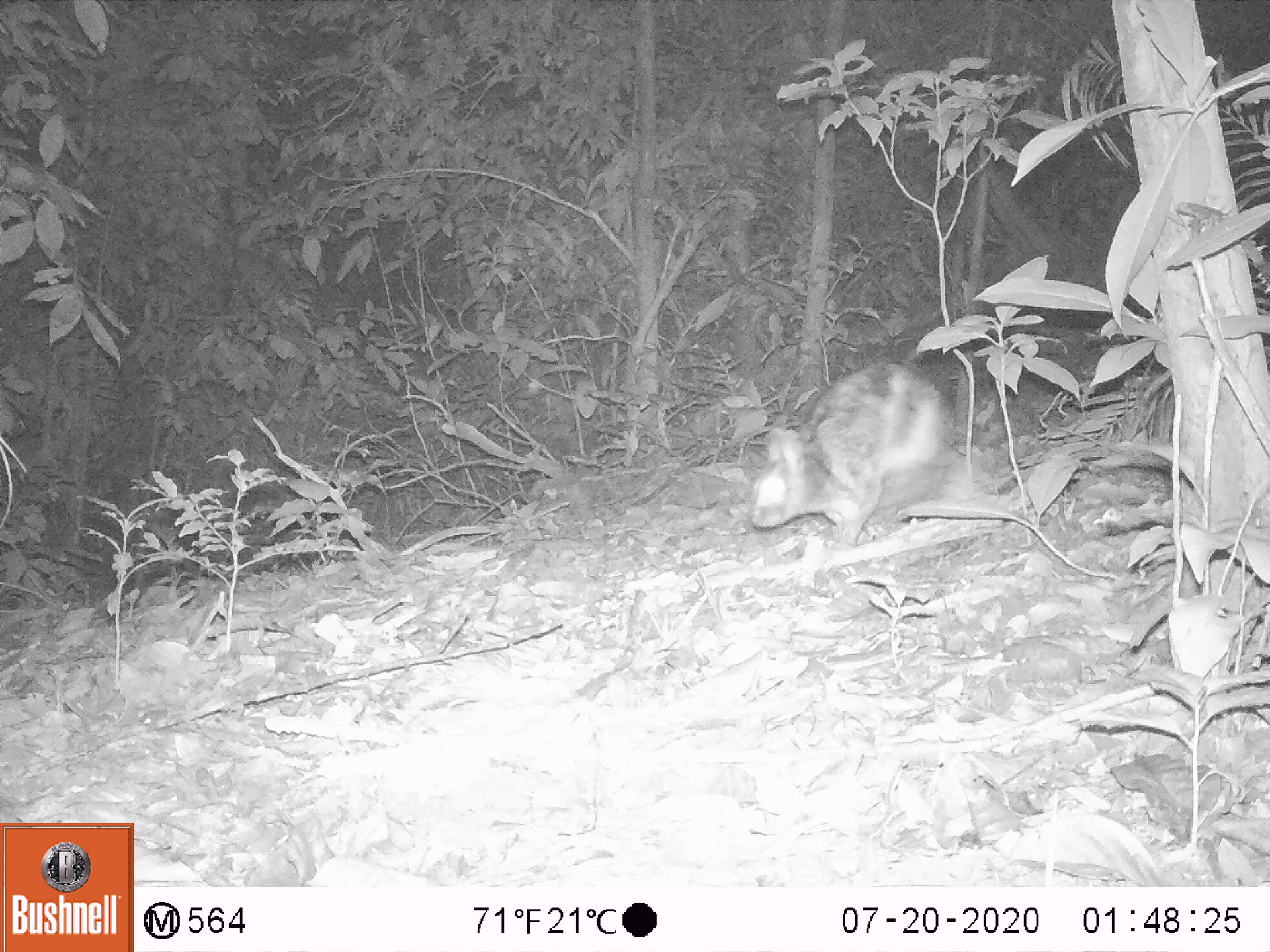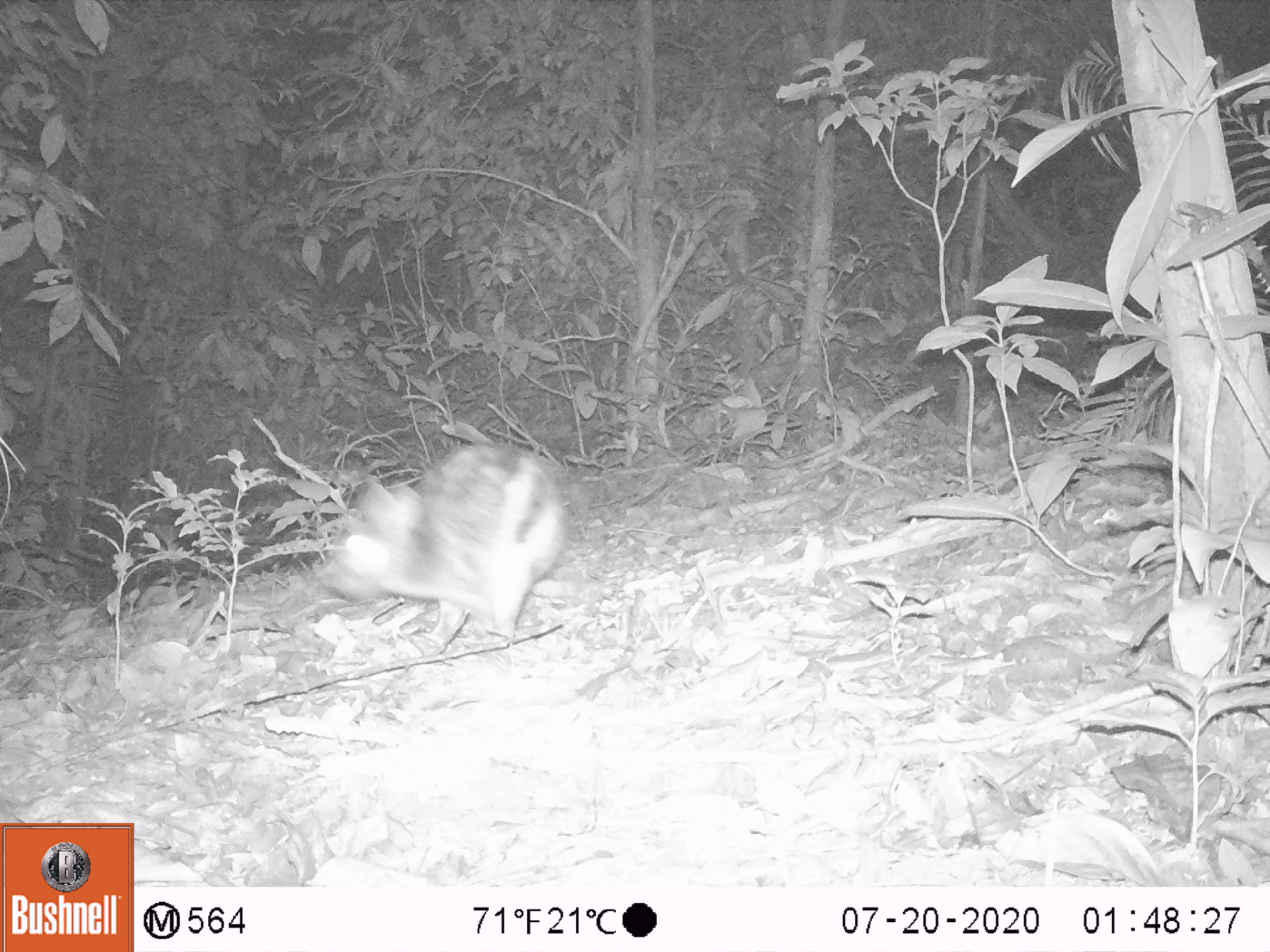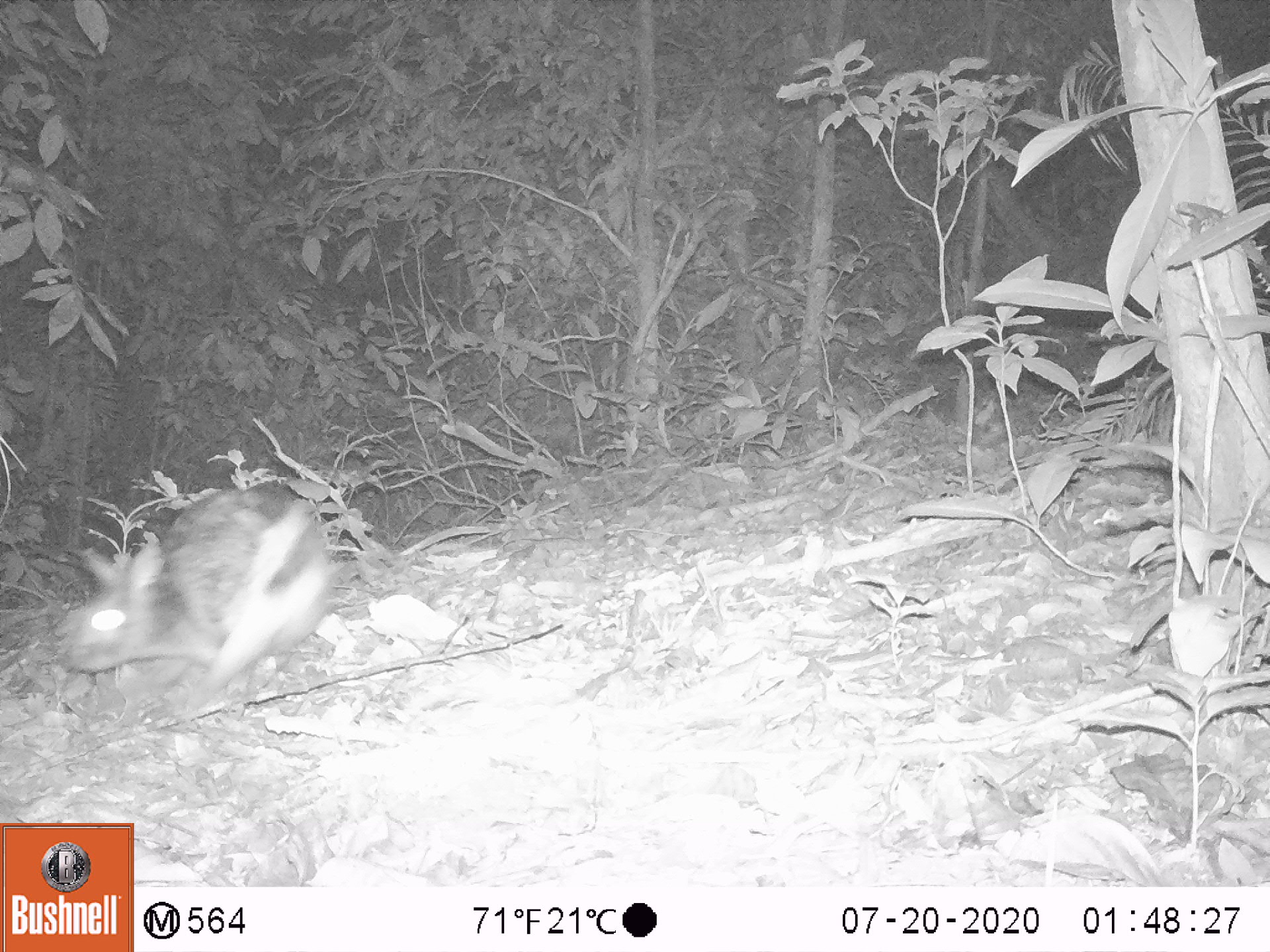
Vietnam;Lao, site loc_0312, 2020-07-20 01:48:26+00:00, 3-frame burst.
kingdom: Animalia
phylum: Chordata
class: Mammalia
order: Lagomorpha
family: Leporidae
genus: Nesolagus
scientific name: Nesolagus timminsi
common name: annamite striped rabbit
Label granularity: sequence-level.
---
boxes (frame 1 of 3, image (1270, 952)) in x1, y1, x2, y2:
annamite striped rabbit: 744, 361, 962, 551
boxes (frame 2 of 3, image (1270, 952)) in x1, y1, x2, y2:
annamite striped rabbit: 317, 441, 568, 639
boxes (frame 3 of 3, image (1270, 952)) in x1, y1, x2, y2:
annamite striped rabbit: 57, 488, 338, 710